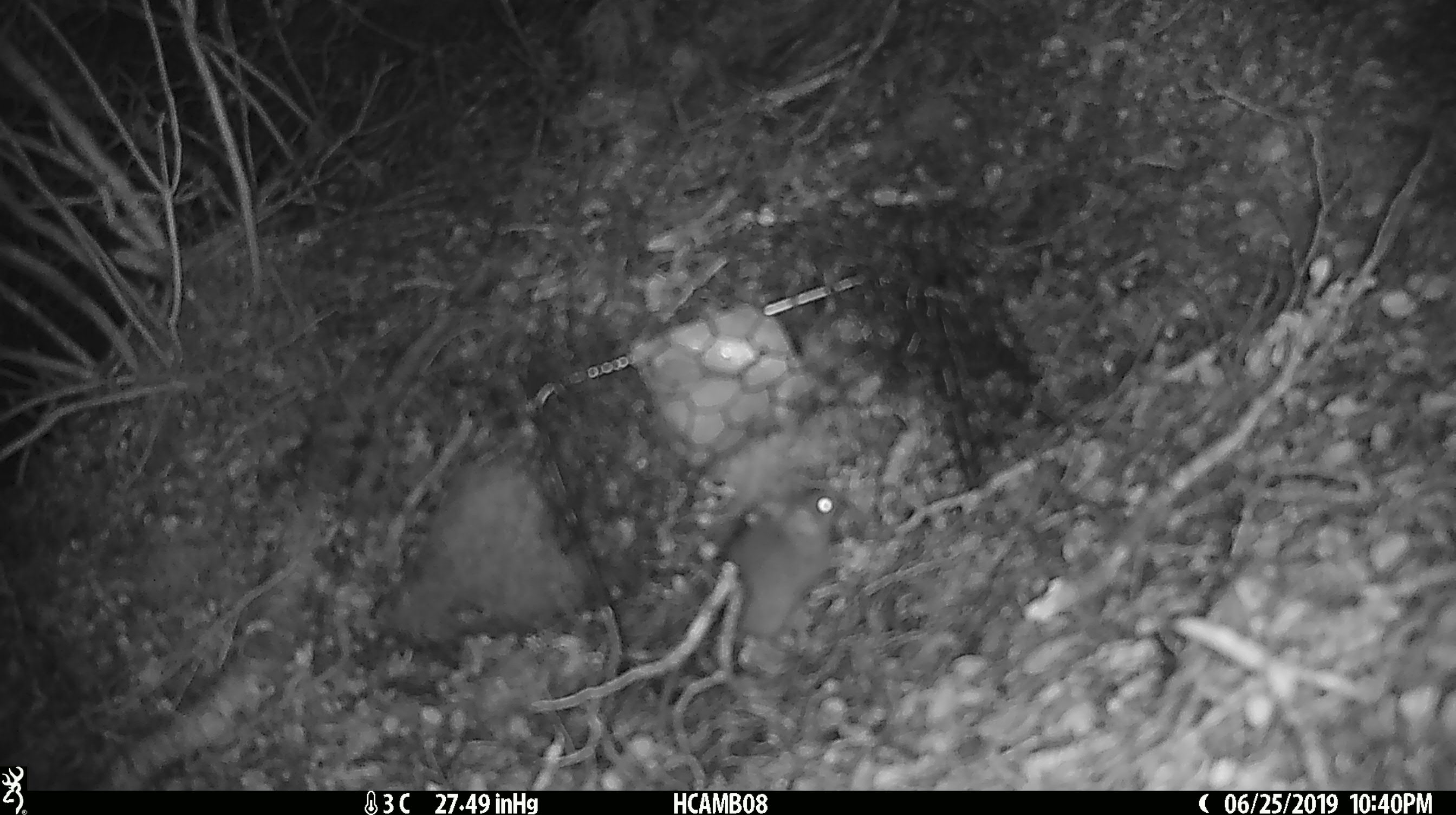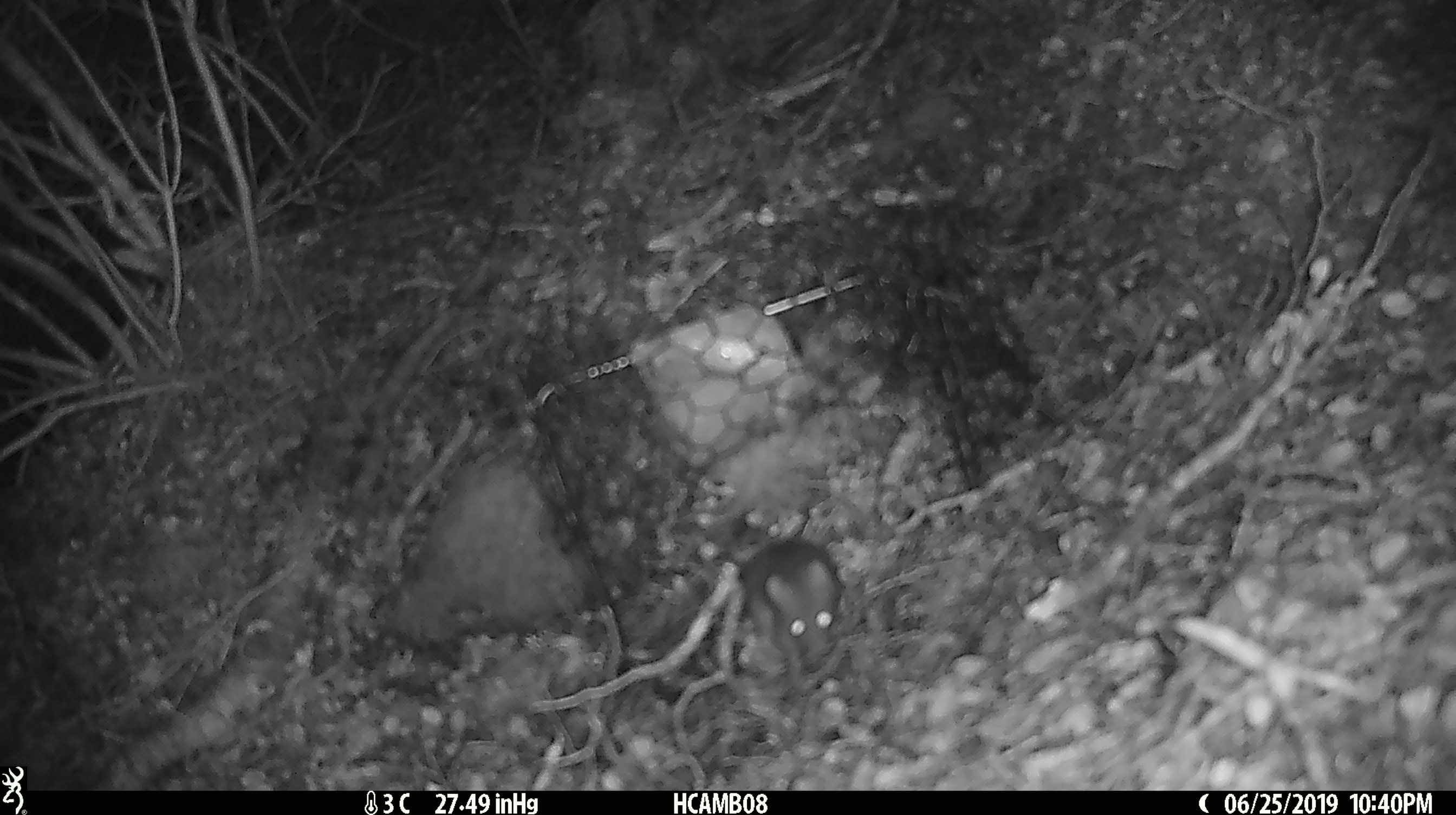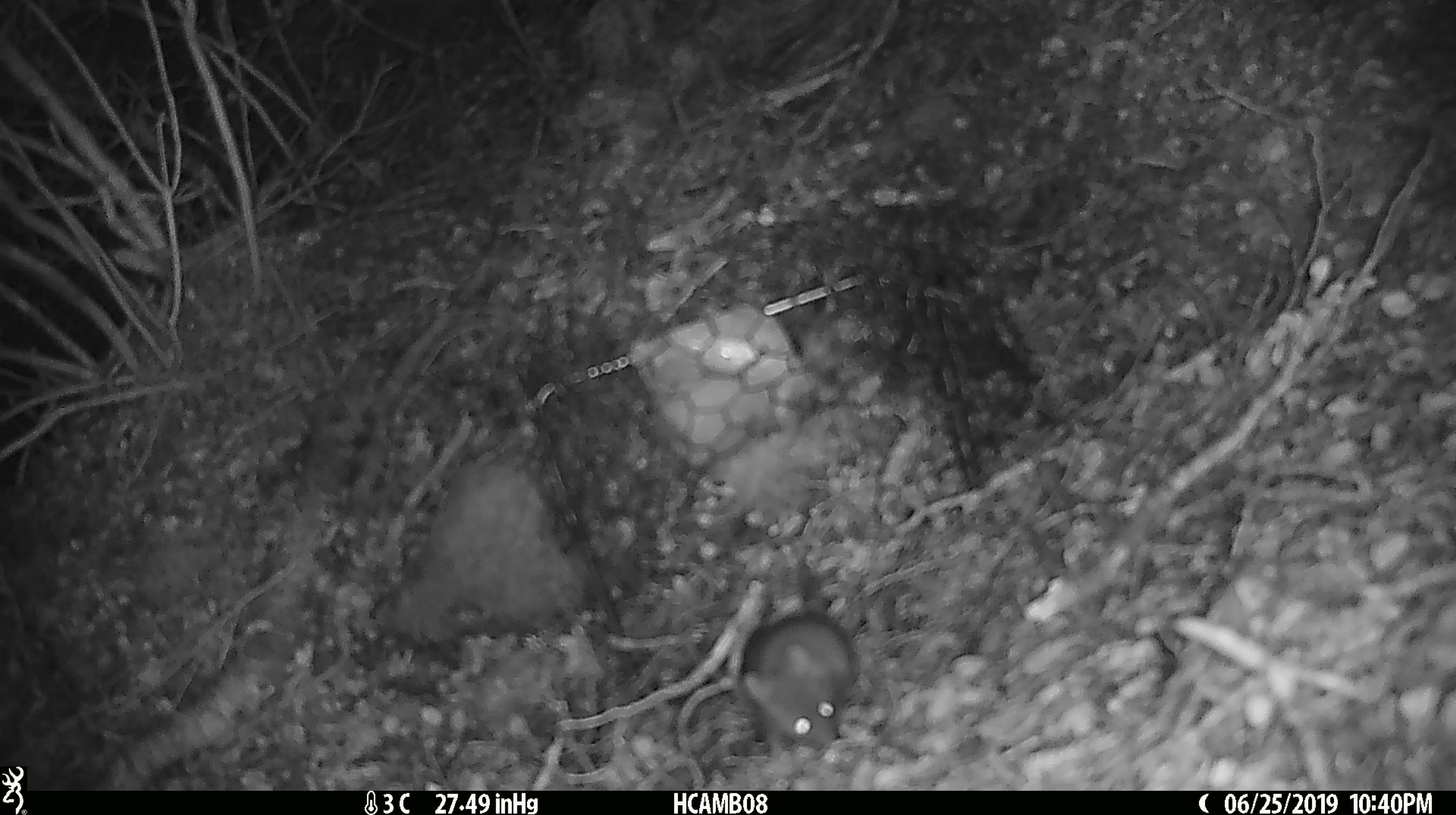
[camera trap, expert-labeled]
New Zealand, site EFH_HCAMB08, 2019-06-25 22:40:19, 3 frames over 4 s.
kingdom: Animalia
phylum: Chordata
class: Mammalia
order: Rodentia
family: Muridae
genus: Mus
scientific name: Mus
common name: mouse